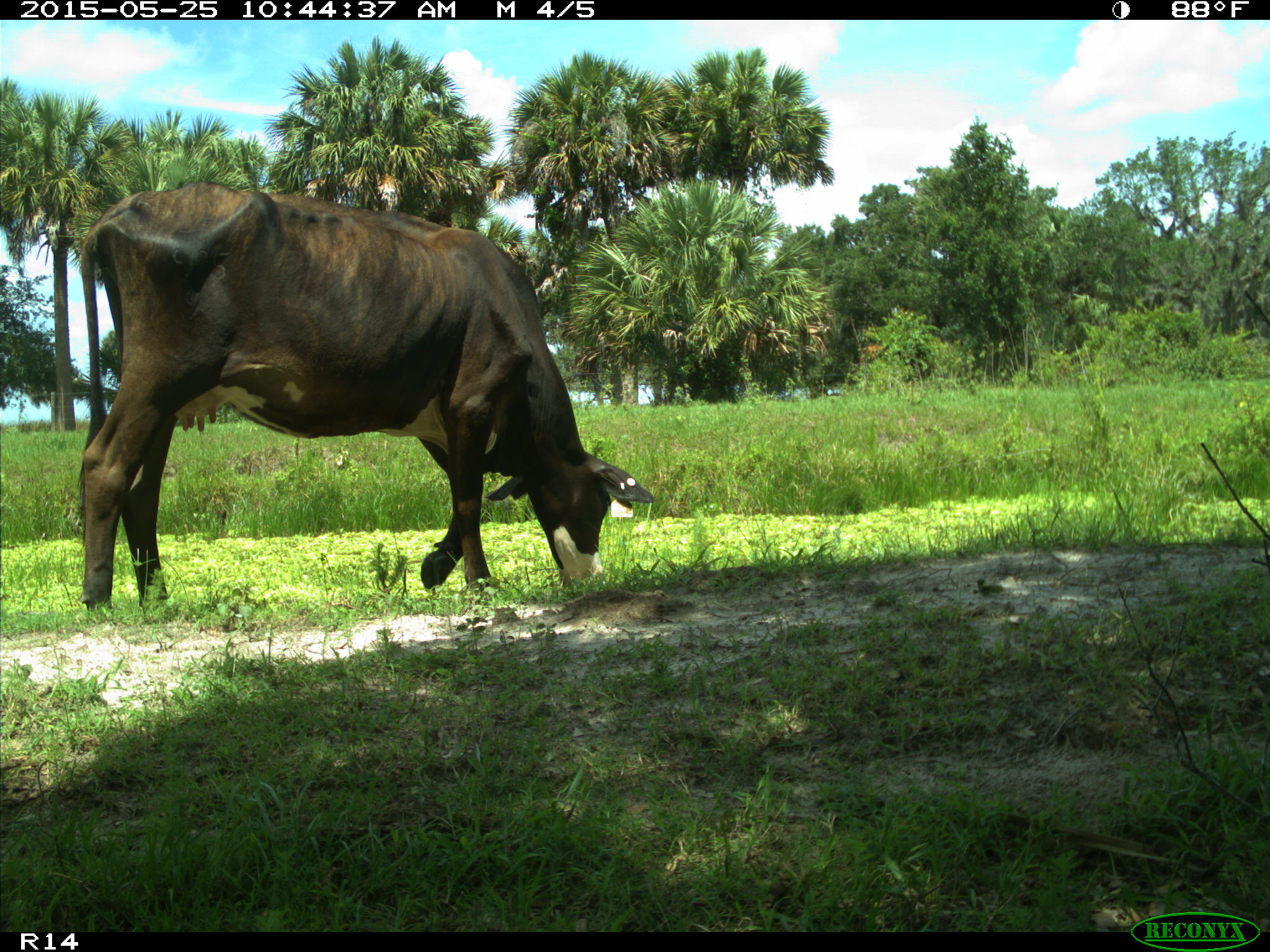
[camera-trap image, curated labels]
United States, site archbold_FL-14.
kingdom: Animalia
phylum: Chordata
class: Mammalia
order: Artiodactyla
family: Bovidae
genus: Bos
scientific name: Bos taurus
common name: domestic cow